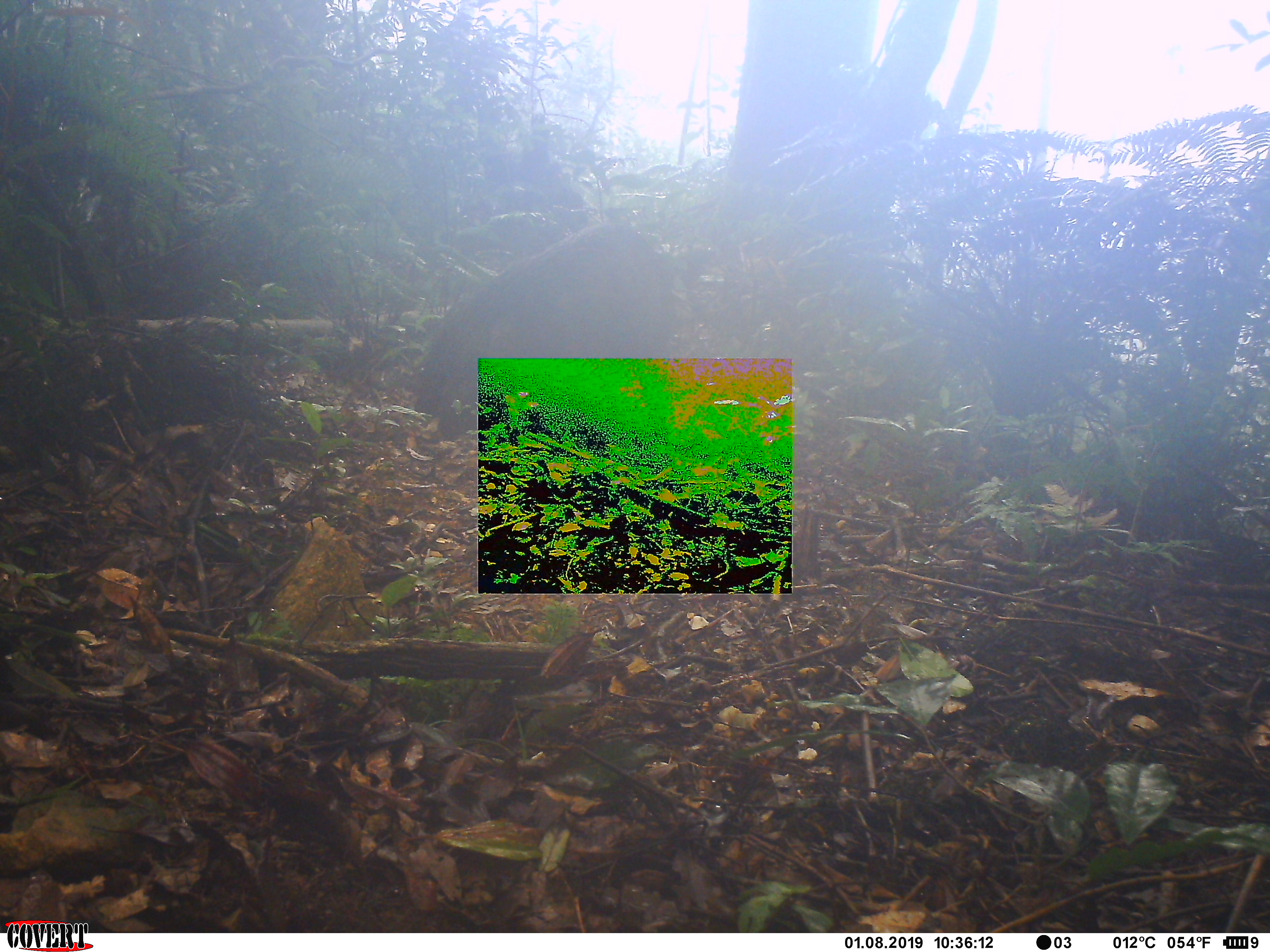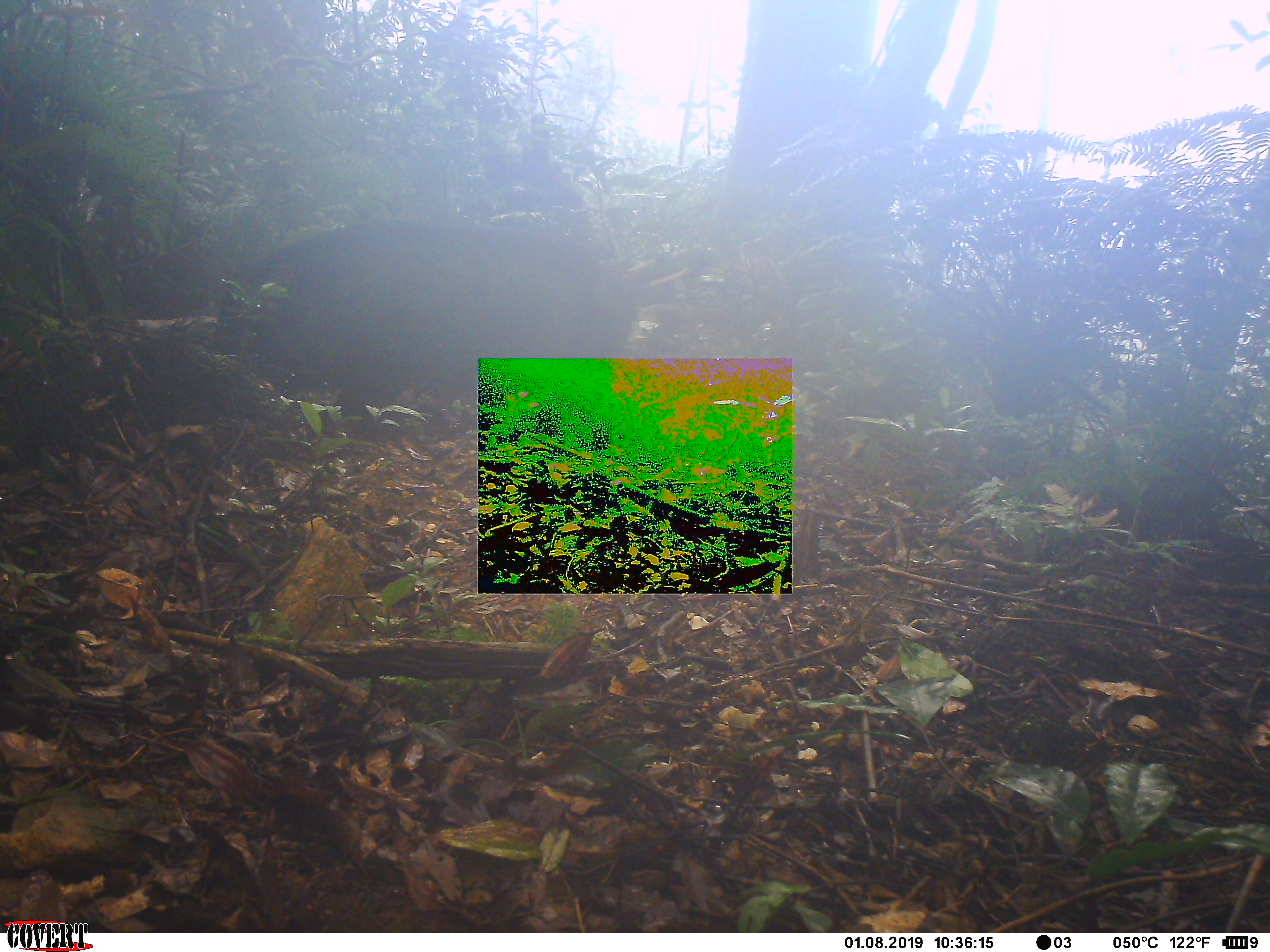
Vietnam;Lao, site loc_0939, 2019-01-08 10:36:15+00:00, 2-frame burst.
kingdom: Animalia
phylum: Chordata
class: Mammalia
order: Artiodactyla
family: Suidae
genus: Sus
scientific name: Sus scrofa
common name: eurasian wild pig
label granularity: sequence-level